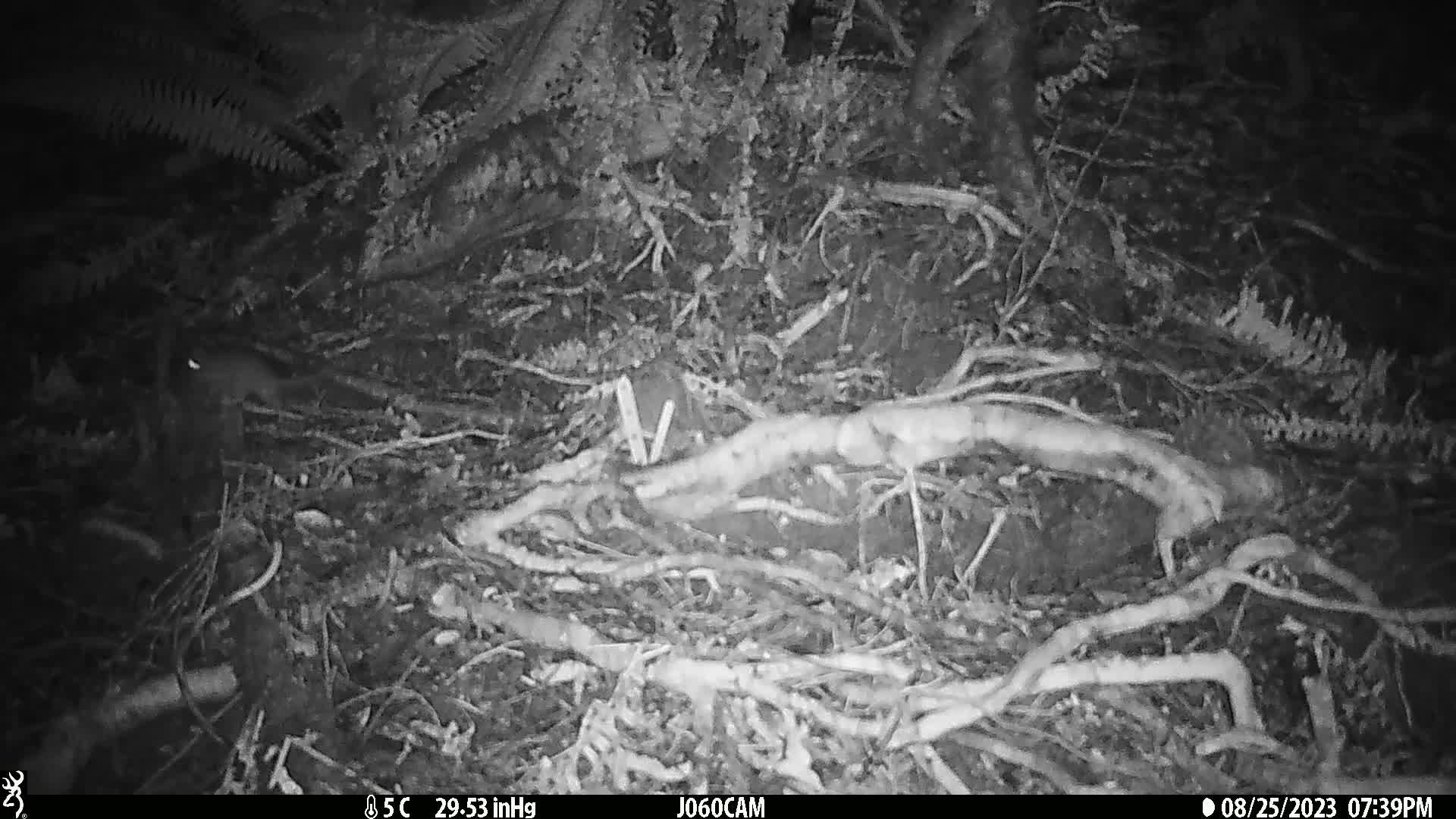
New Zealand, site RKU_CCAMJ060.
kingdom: Animalia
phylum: Chordata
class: Mammalia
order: Rodentia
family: Muridae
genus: Rattus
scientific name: Rattus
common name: rat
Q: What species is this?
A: Rat (Rattus).